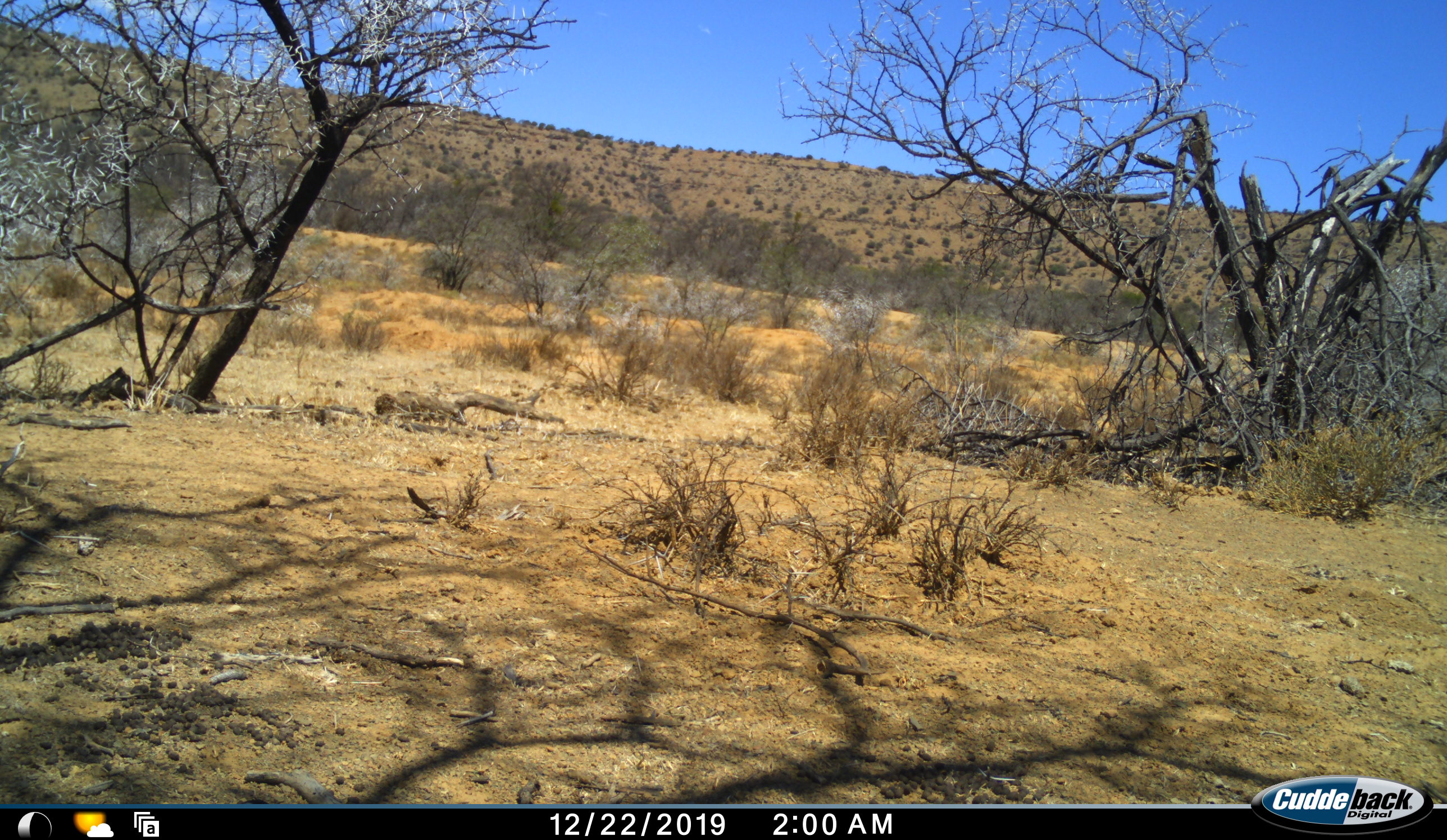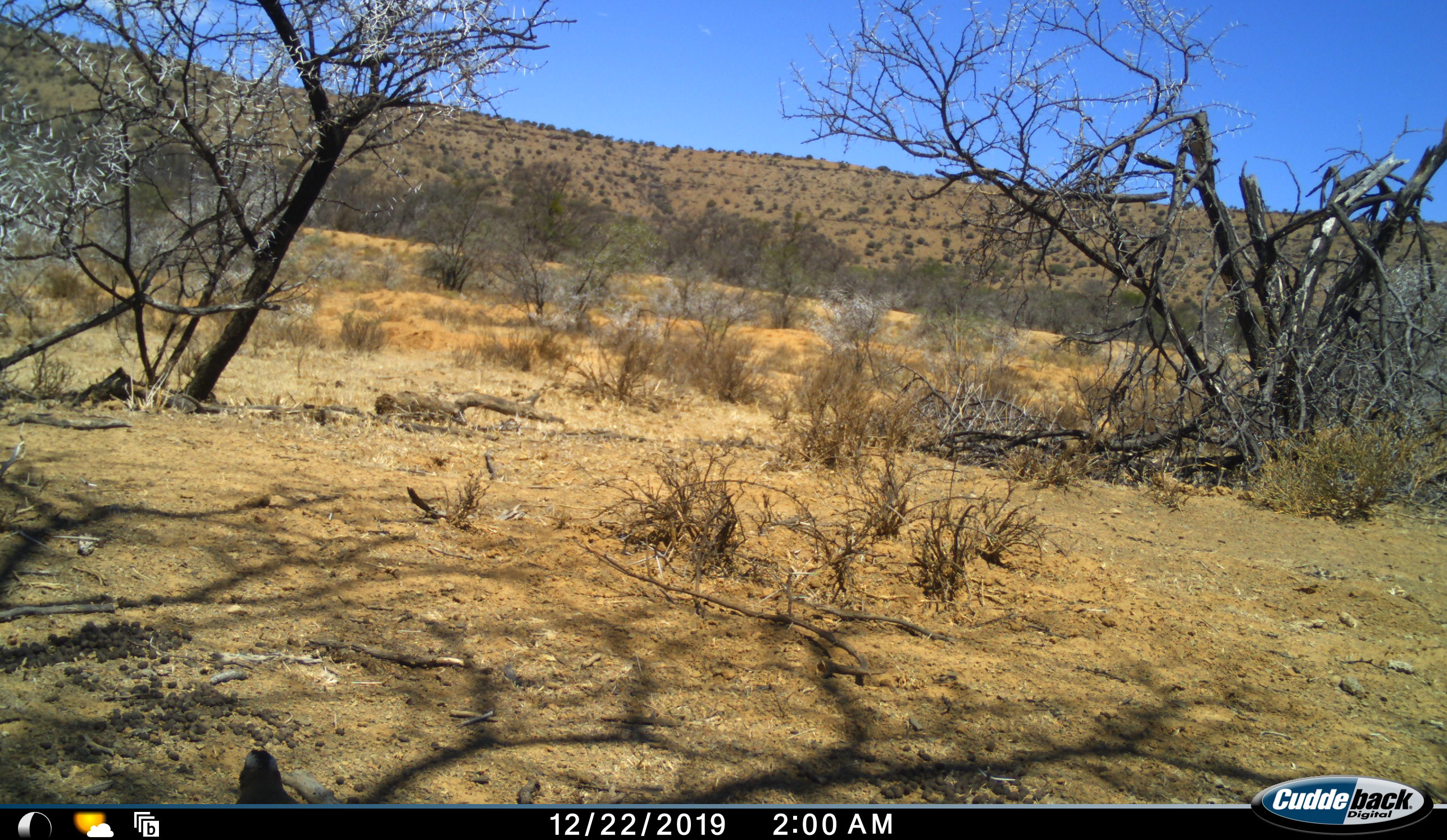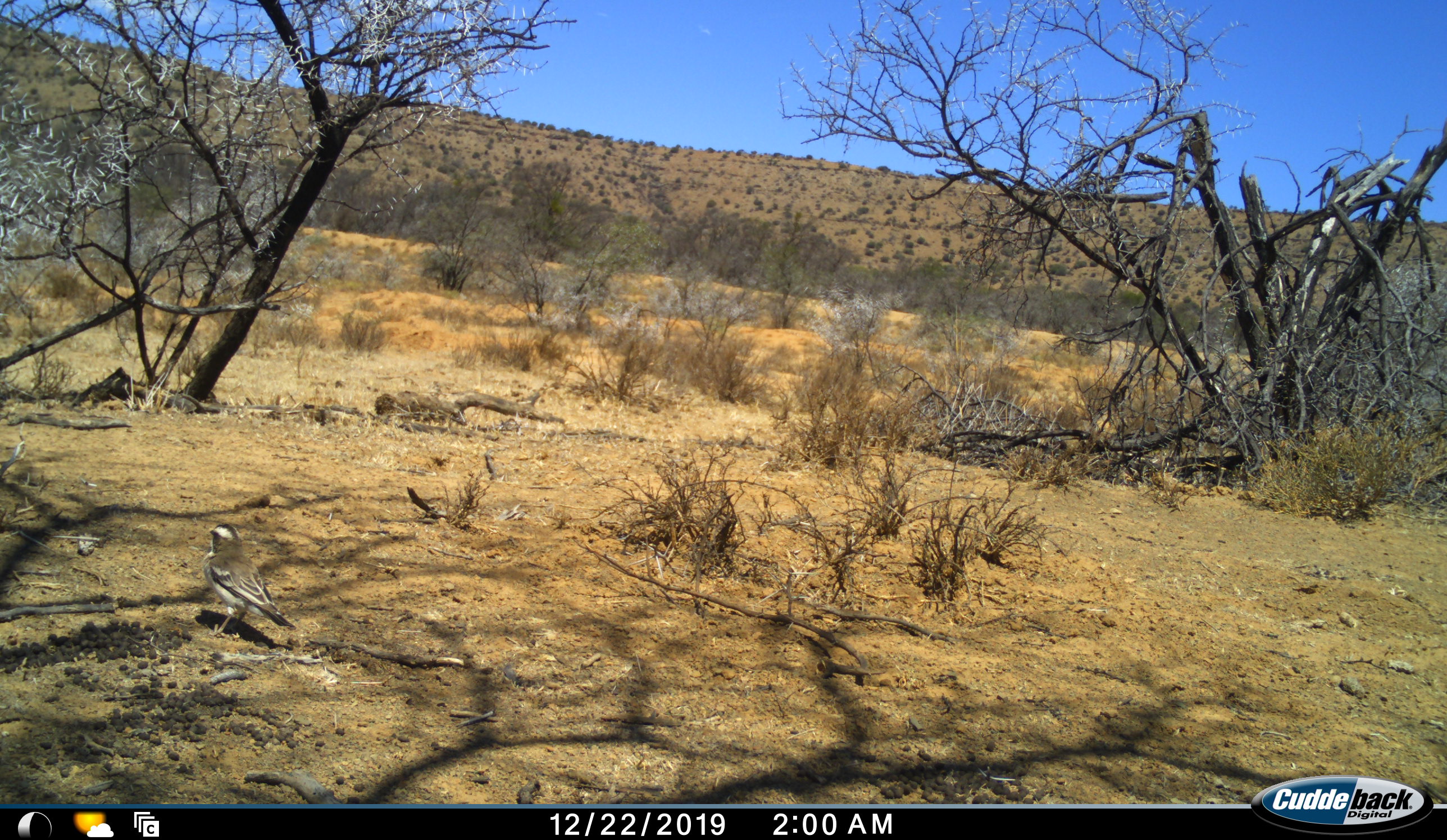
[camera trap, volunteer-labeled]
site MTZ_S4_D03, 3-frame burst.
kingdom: Animalia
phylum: Chordata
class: Aves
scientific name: Aves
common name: bird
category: birdother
Birdother (bird) (Aves), count 1. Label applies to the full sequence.